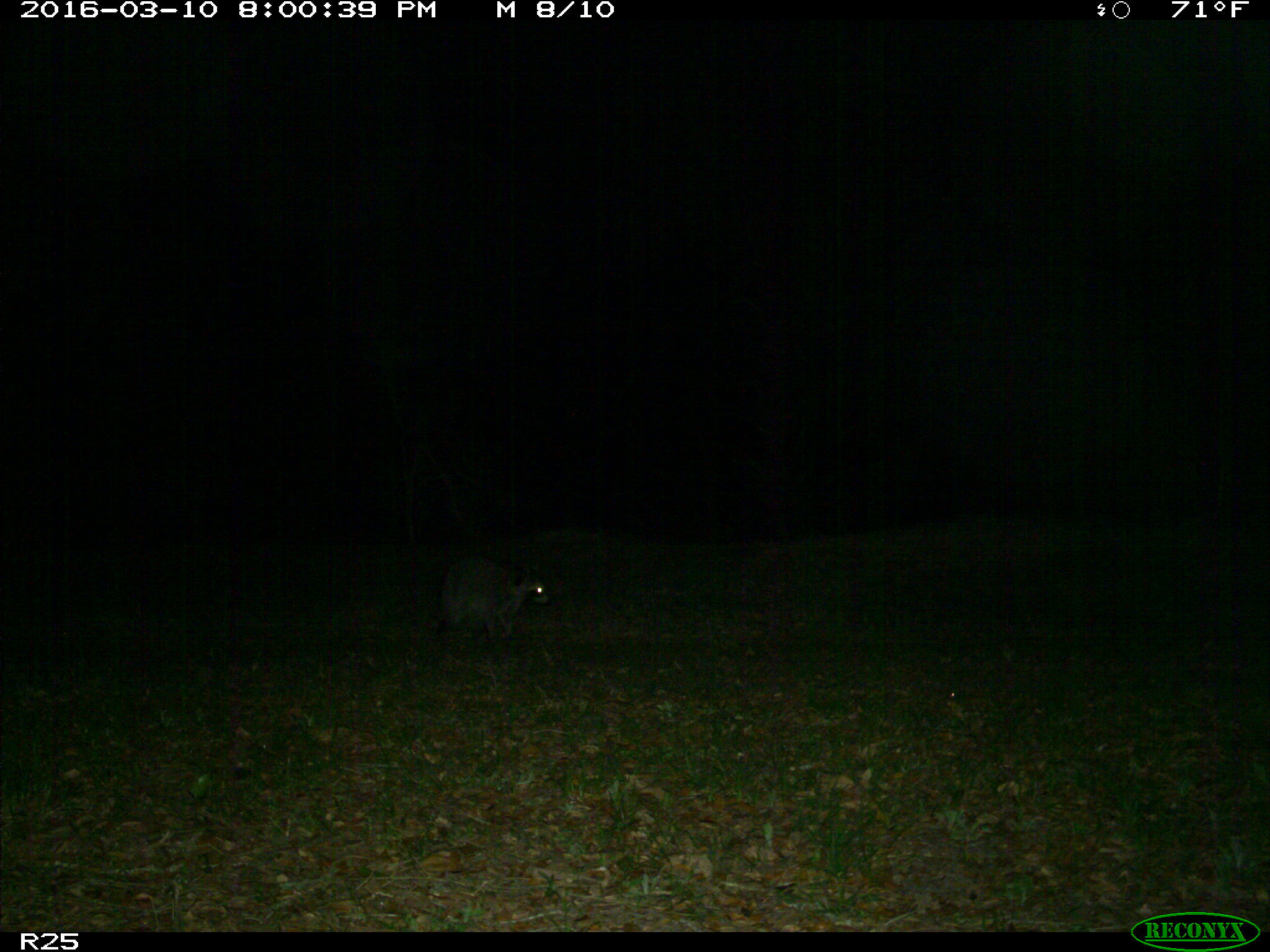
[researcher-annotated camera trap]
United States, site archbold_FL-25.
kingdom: Animalia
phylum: Chordata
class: Mammalia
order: Carnivora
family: Procyonidae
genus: Procyon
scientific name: Procyon lotor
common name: common raccoon